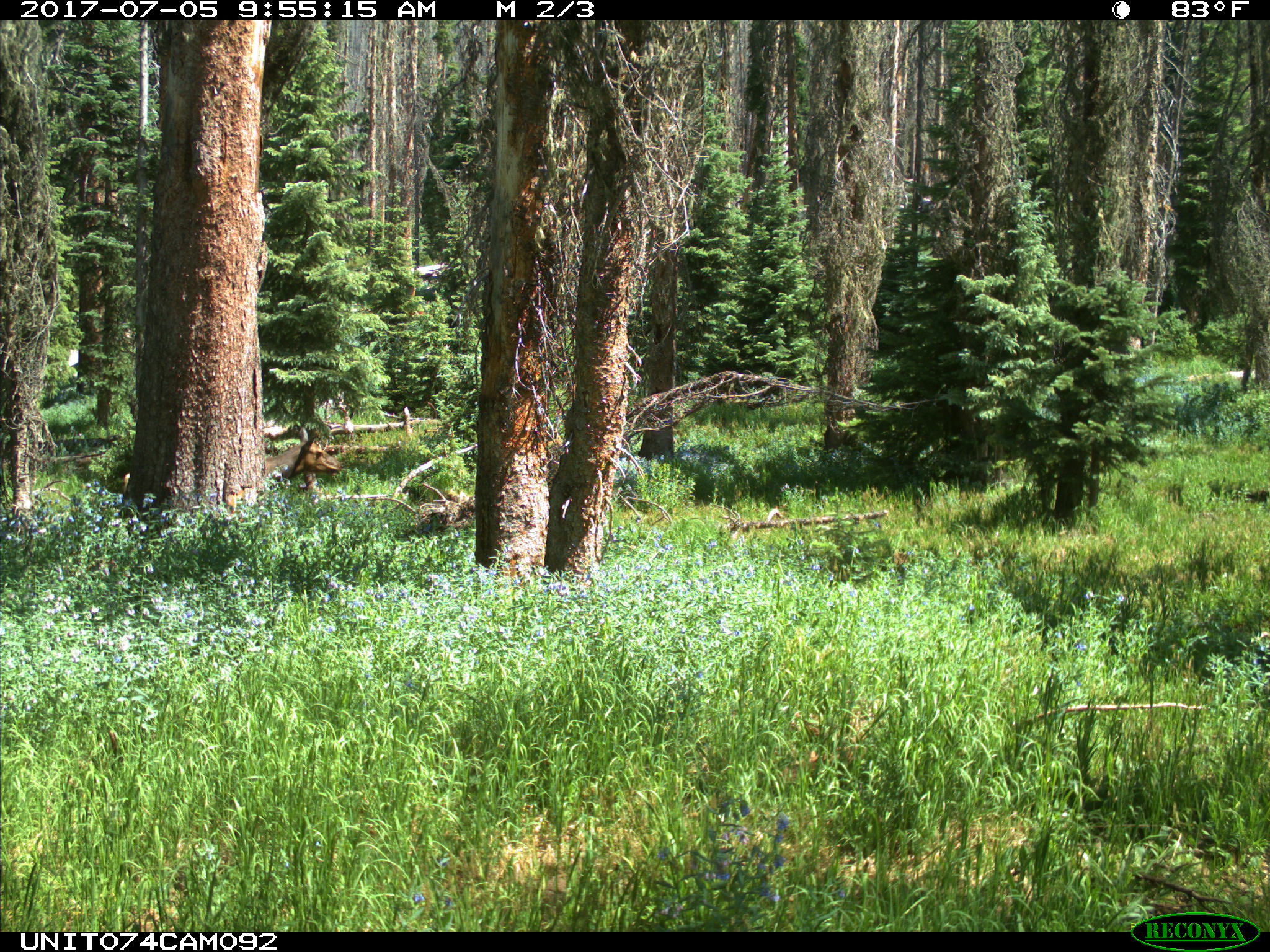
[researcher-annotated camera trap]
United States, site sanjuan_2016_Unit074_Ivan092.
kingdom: Animalia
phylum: Chordata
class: Mammalia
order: Artiodactyla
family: Cervidae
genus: Cervus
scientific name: Cervus elaphus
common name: red deer